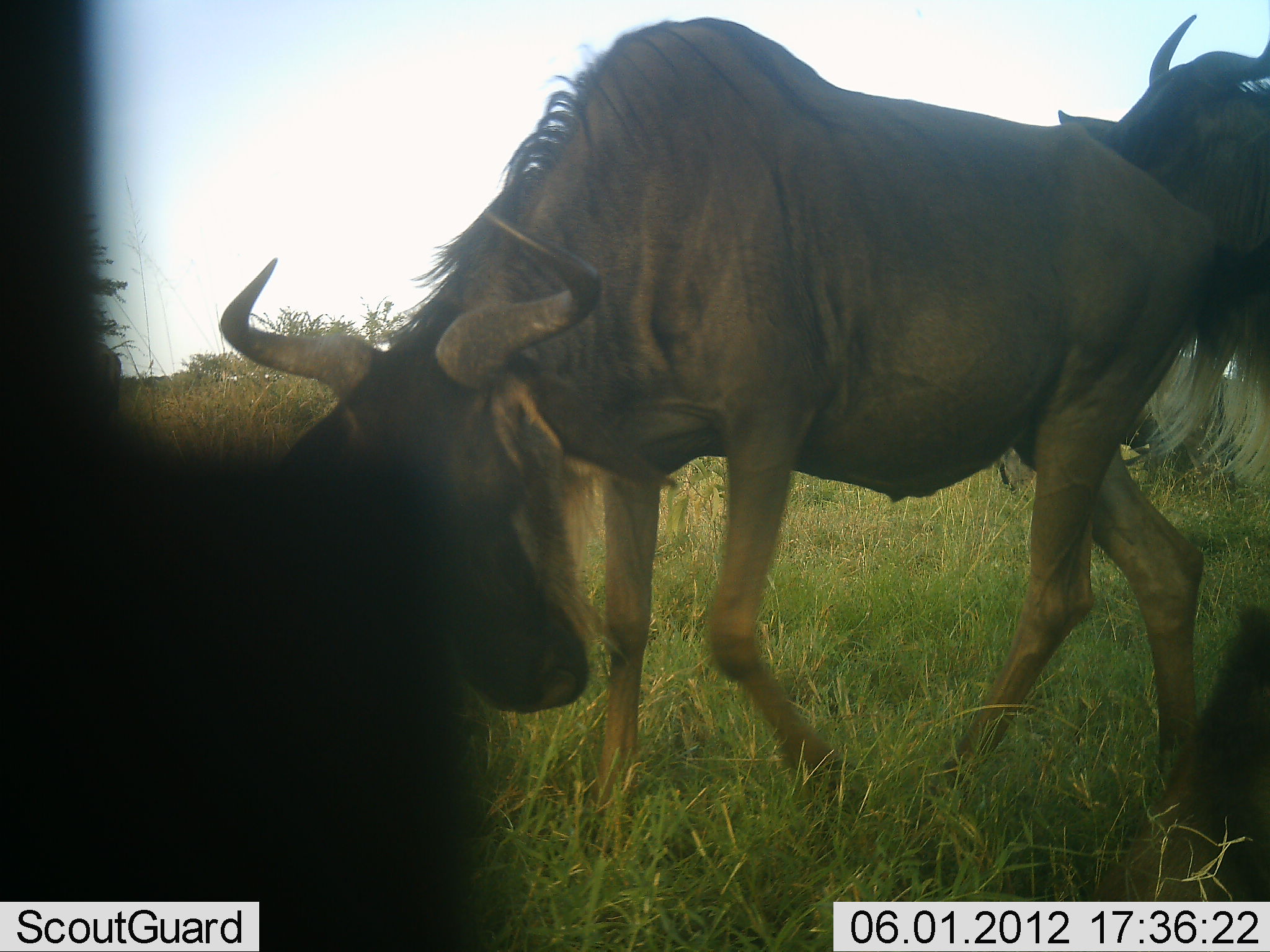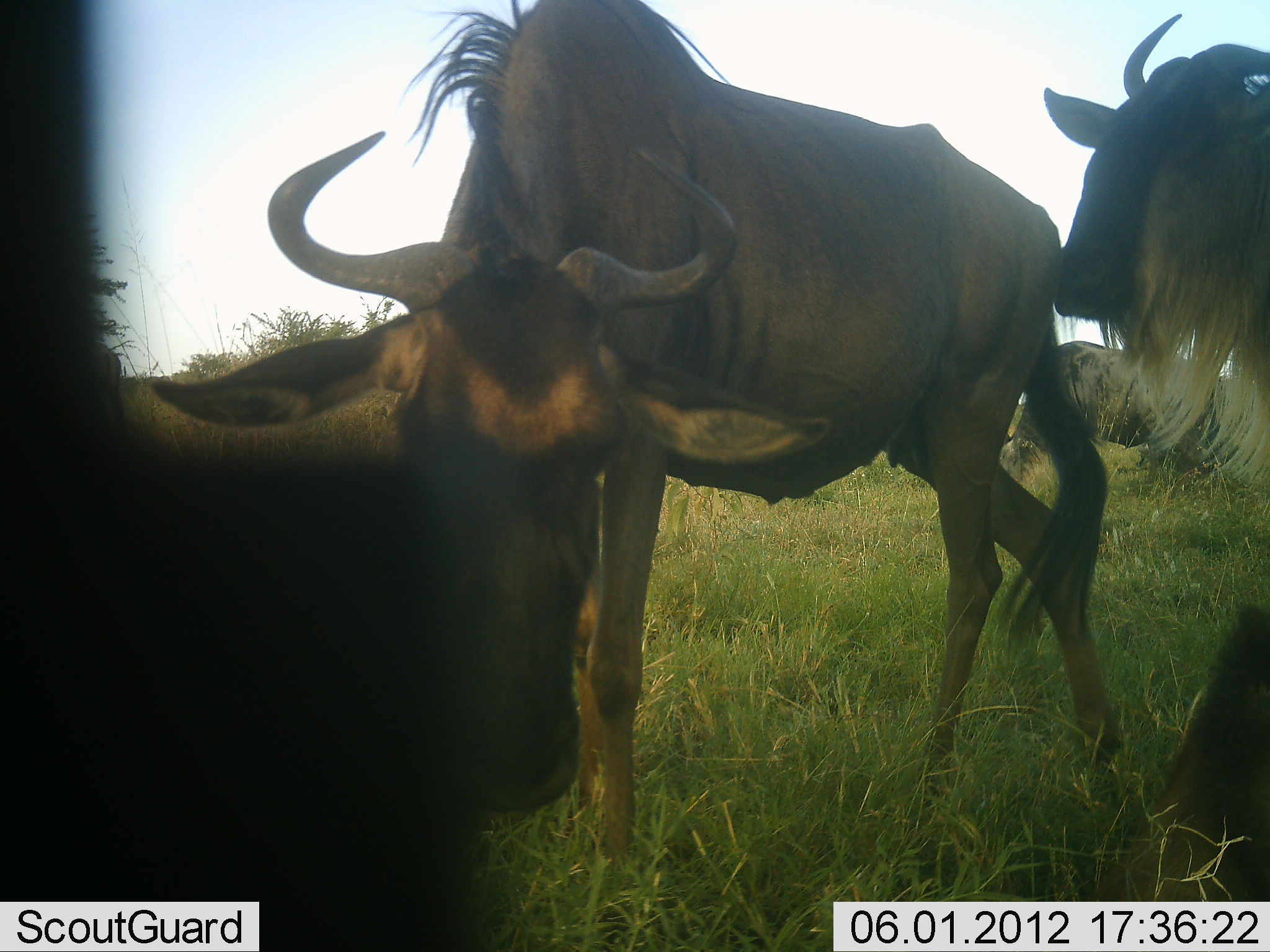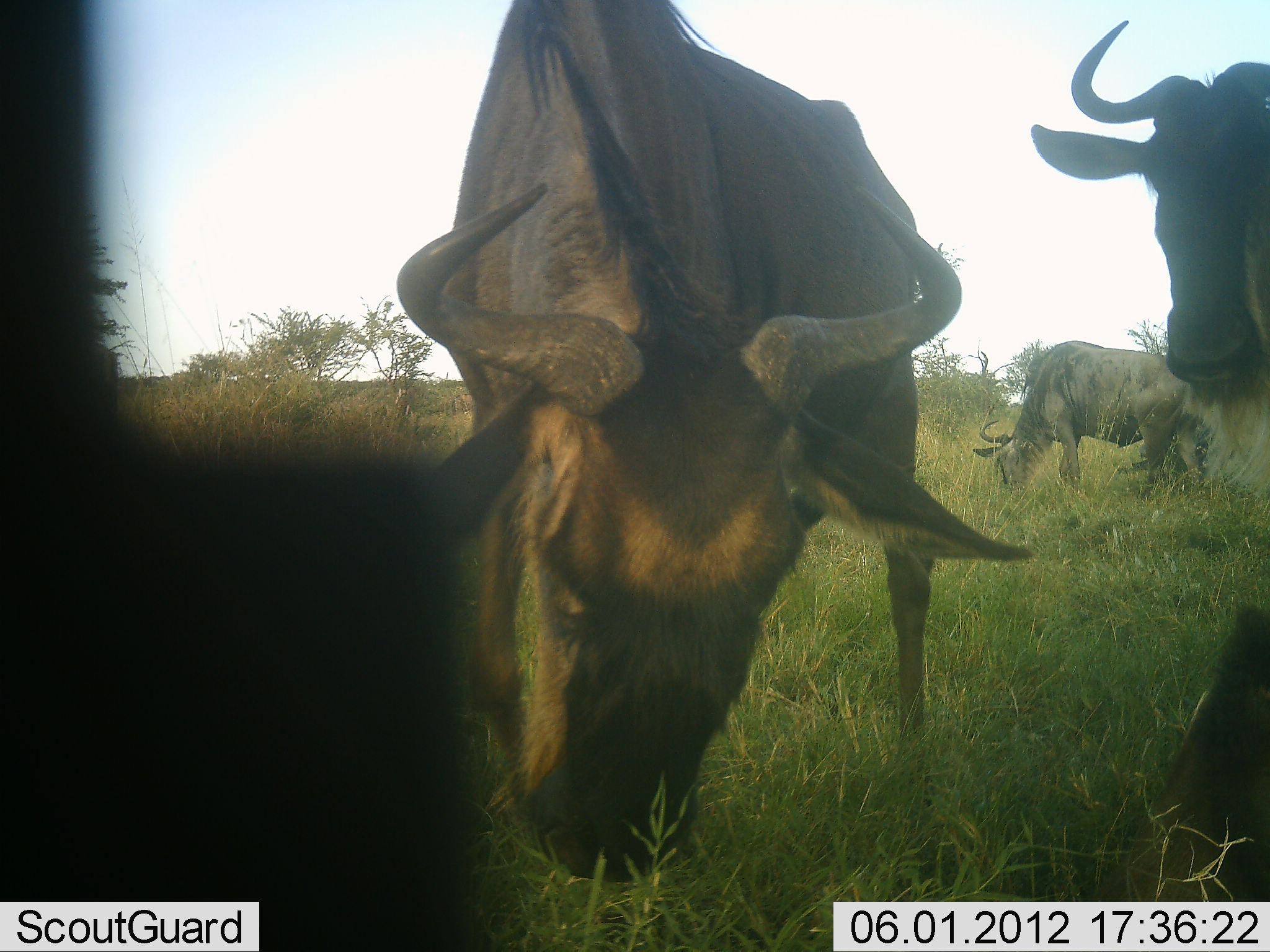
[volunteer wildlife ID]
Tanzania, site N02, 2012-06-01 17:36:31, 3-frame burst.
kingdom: Animalia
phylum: Chordata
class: Mammalia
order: Artiodactyla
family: Bovidae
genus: Connochaetes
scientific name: Connochaetes taurinus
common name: blue wildebeest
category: wildebeest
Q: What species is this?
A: Wildebeest (blue wildebeest) (Connochaetes taurinus).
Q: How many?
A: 4.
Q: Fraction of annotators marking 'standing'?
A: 50%.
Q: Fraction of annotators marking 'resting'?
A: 20%.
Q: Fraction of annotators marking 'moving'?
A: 40%.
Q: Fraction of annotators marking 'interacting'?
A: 40%.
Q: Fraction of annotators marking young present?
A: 0%.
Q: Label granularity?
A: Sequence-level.